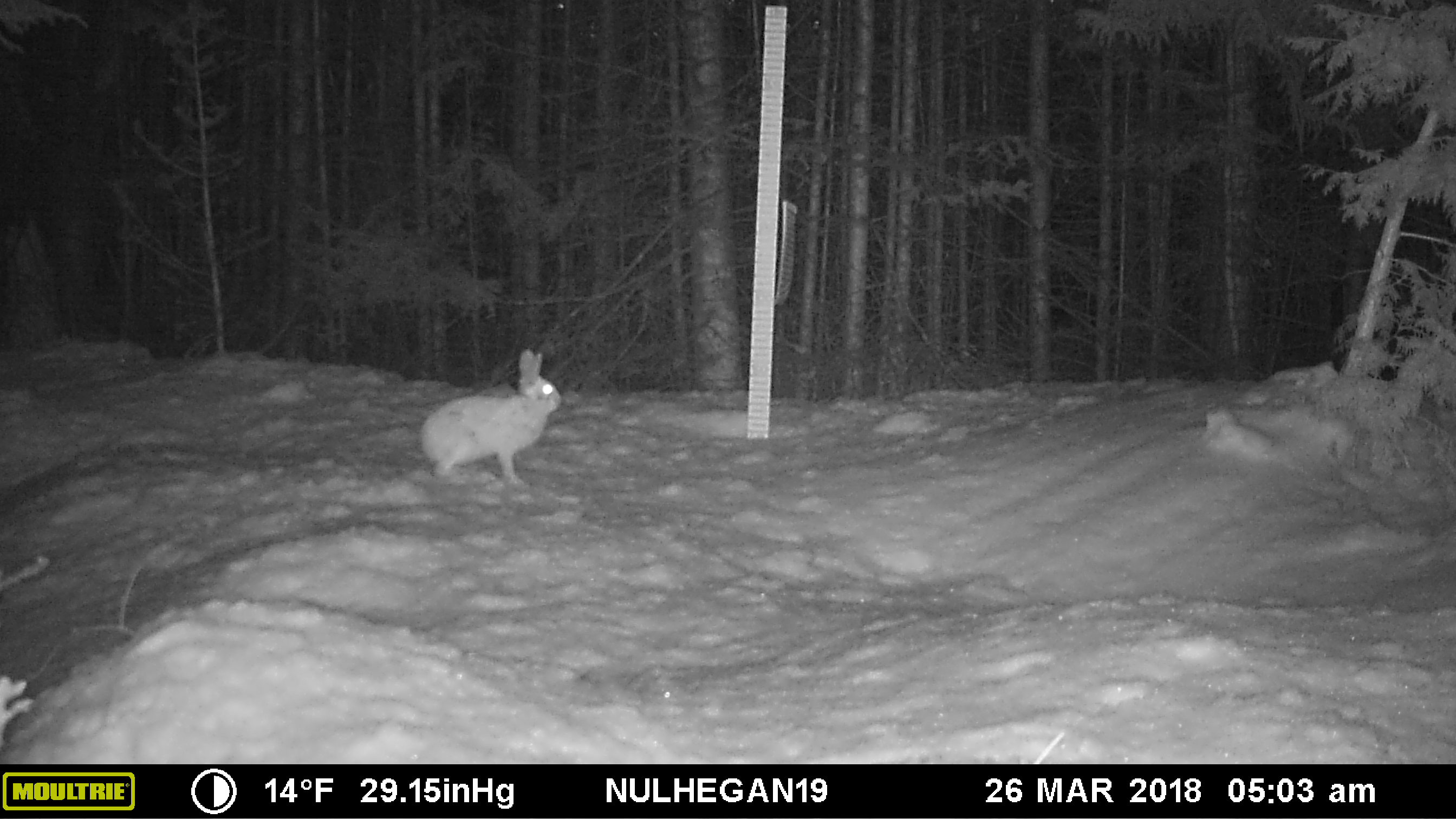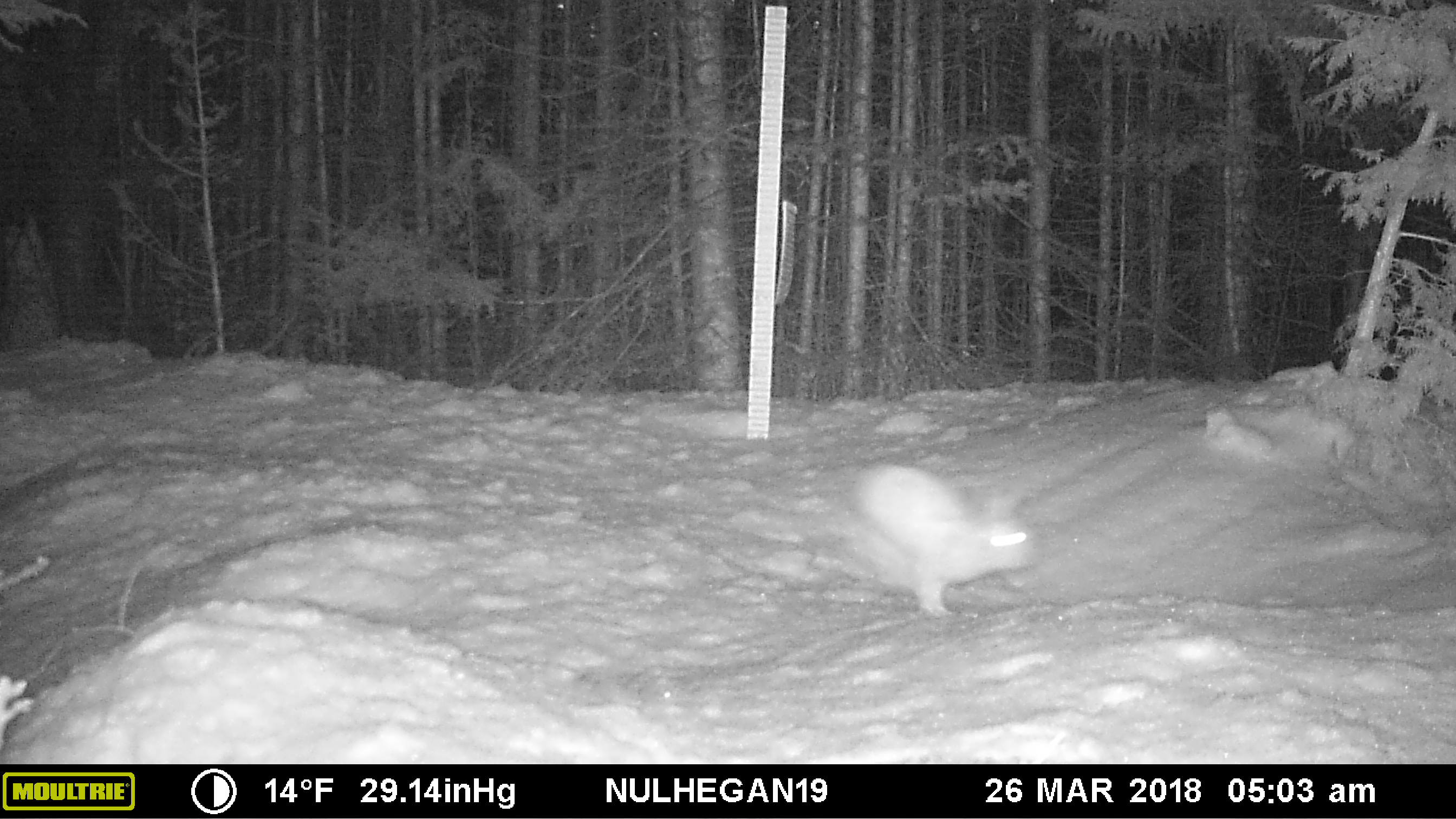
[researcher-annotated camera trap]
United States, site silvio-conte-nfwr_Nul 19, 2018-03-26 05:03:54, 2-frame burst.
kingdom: Animalia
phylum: Chordata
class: Mammalia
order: Lagomorpha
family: Leporidae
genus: Lepus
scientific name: Lepus americanus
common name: snowshoe hare